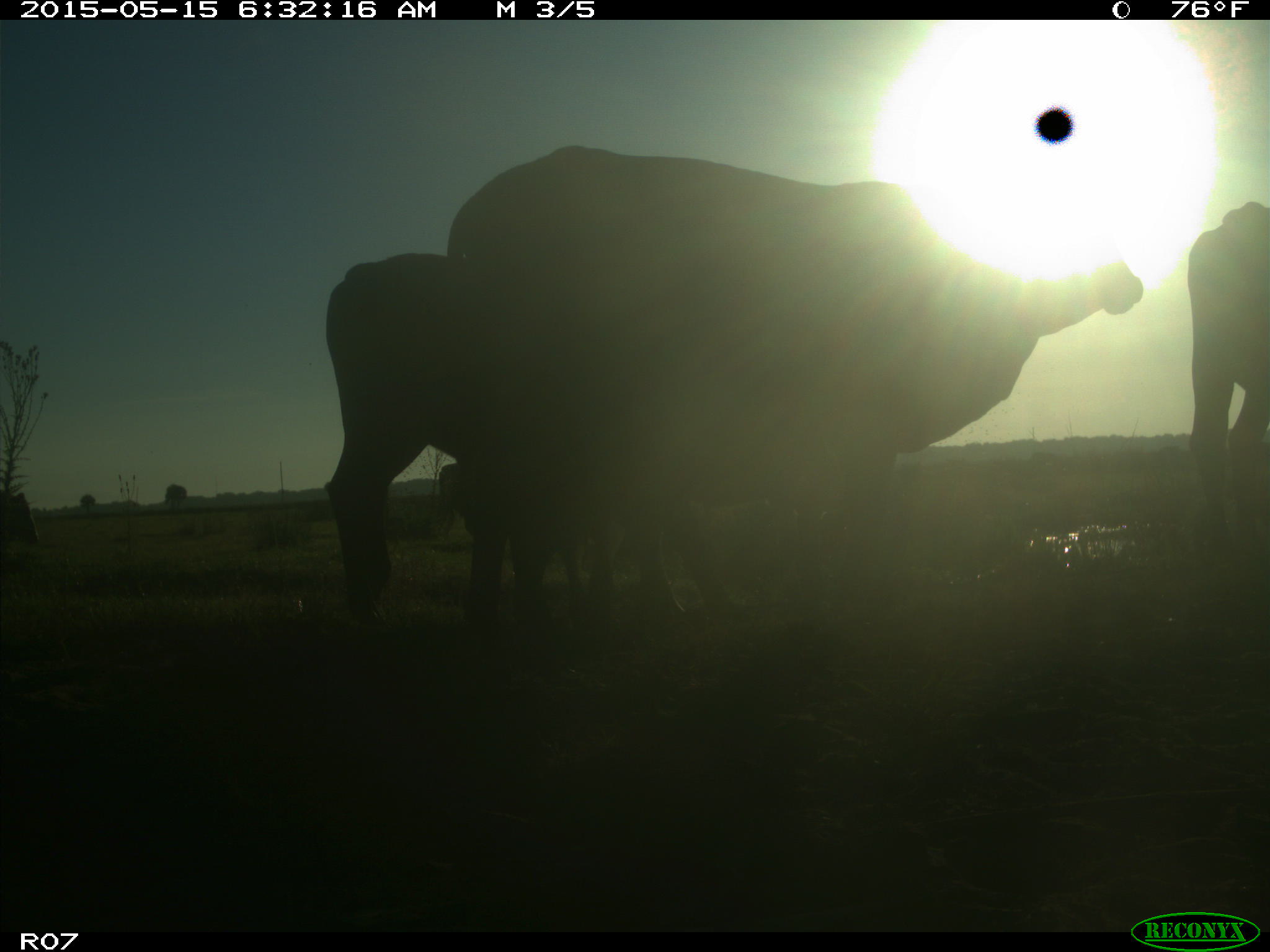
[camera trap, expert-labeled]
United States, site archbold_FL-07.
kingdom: Animalia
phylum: Chordata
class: Mammalia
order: Artiodactyla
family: Bovidae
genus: Bos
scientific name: Bos taurus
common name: domestic cow